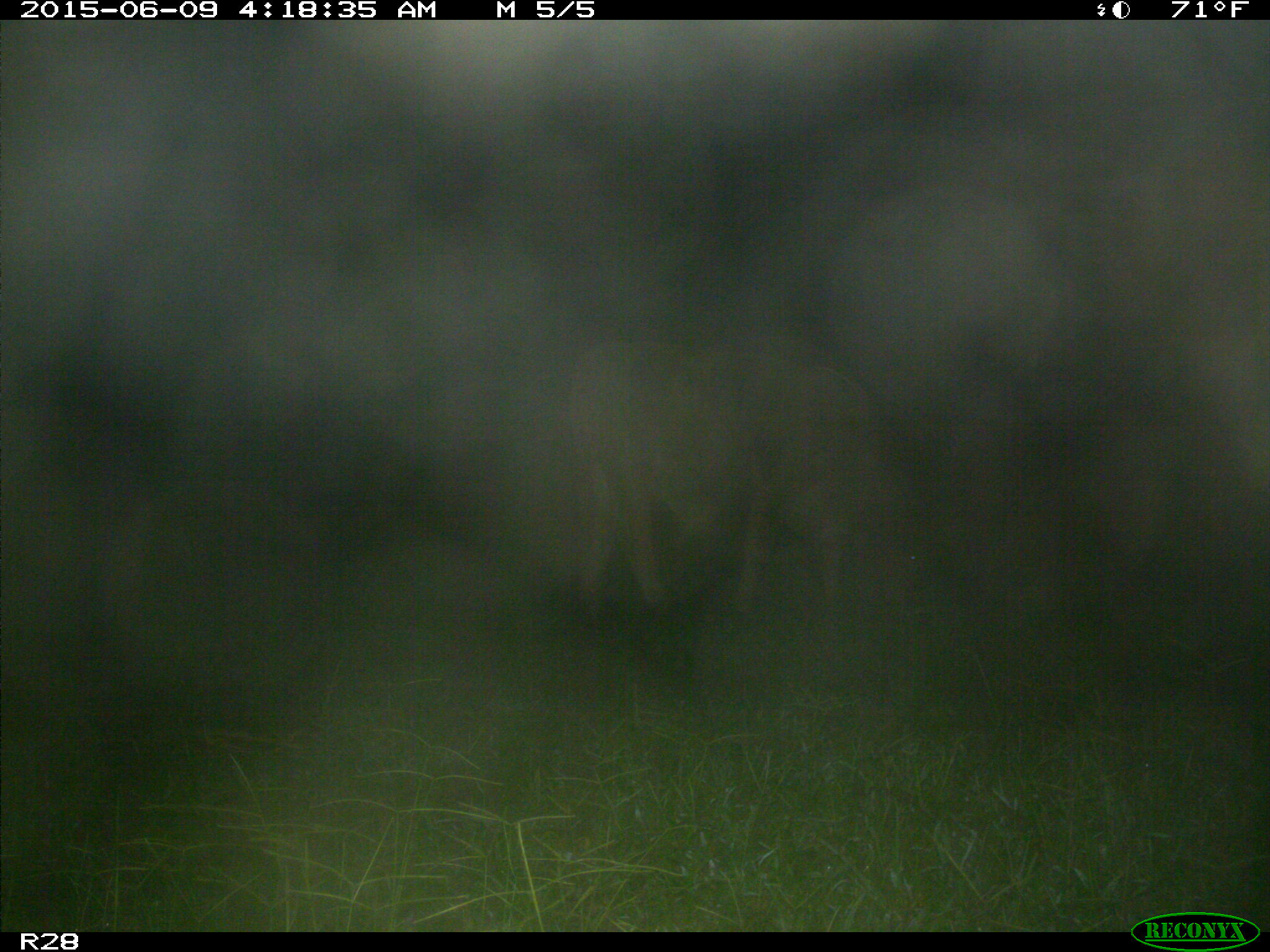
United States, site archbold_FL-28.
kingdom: Animalia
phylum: Chordata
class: Mammalia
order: Artiodactyla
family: Bovidae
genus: Bos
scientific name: Bos taurus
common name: domestic cow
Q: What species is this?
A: Bos taurus (domestic cow).